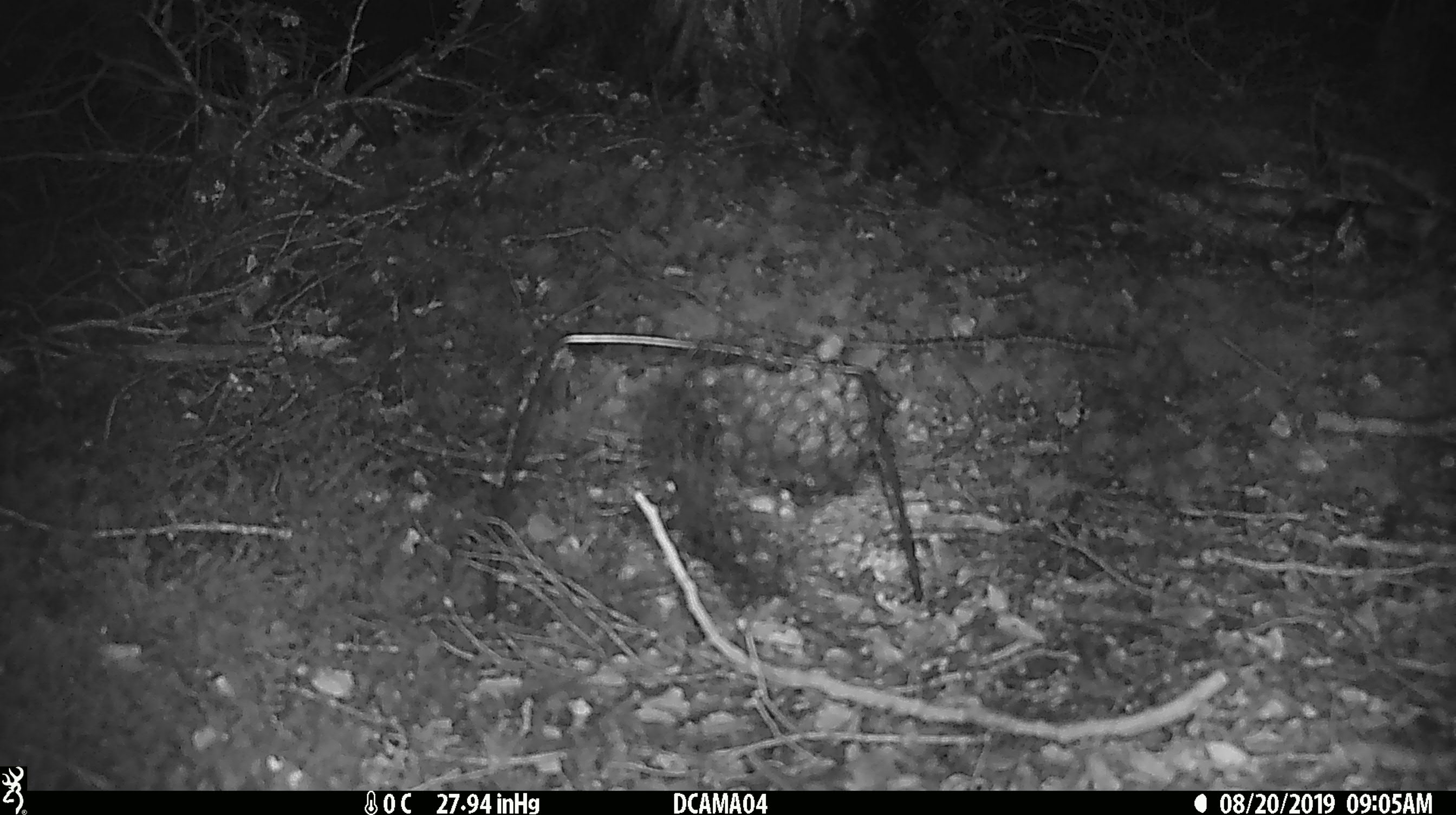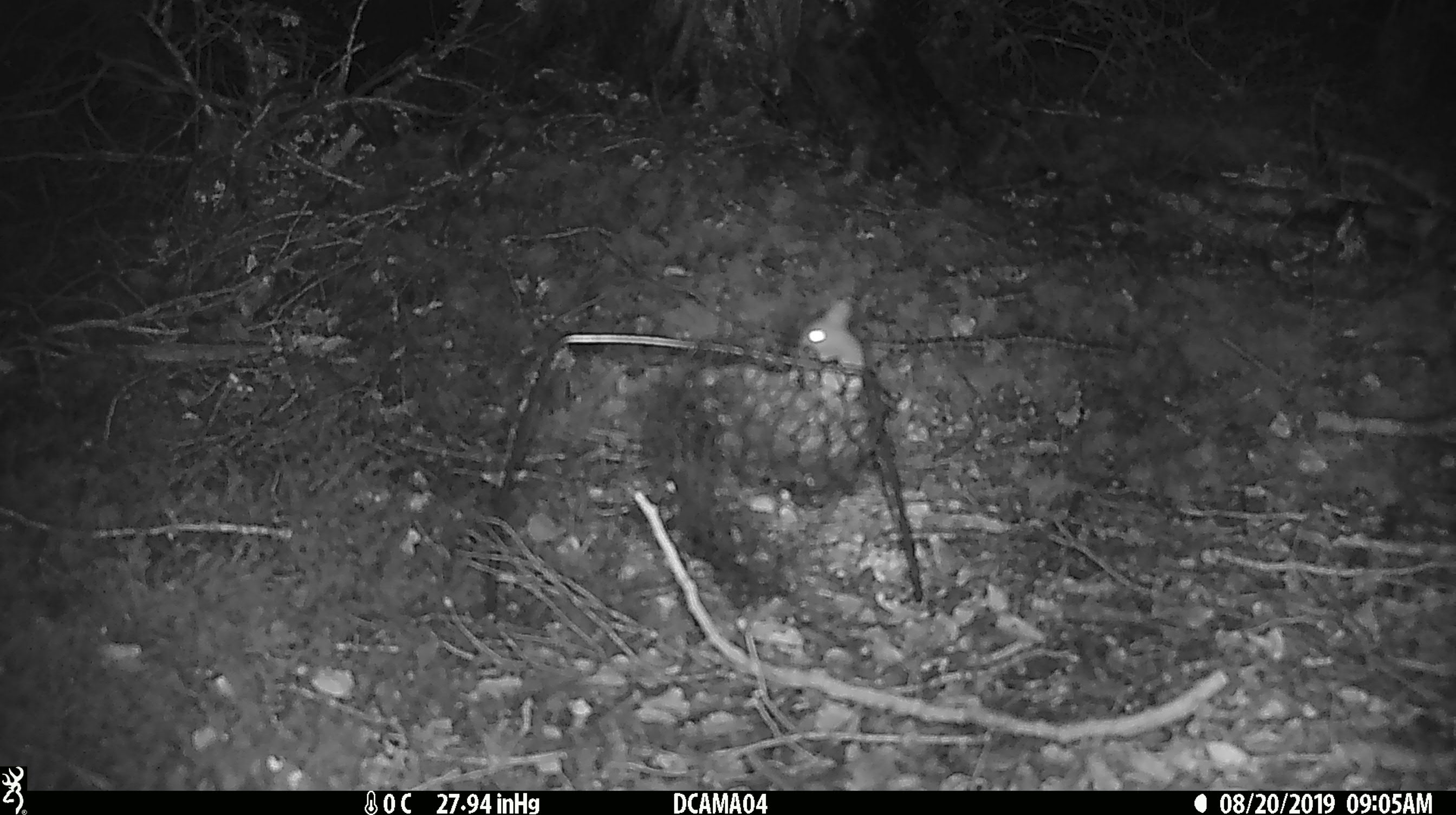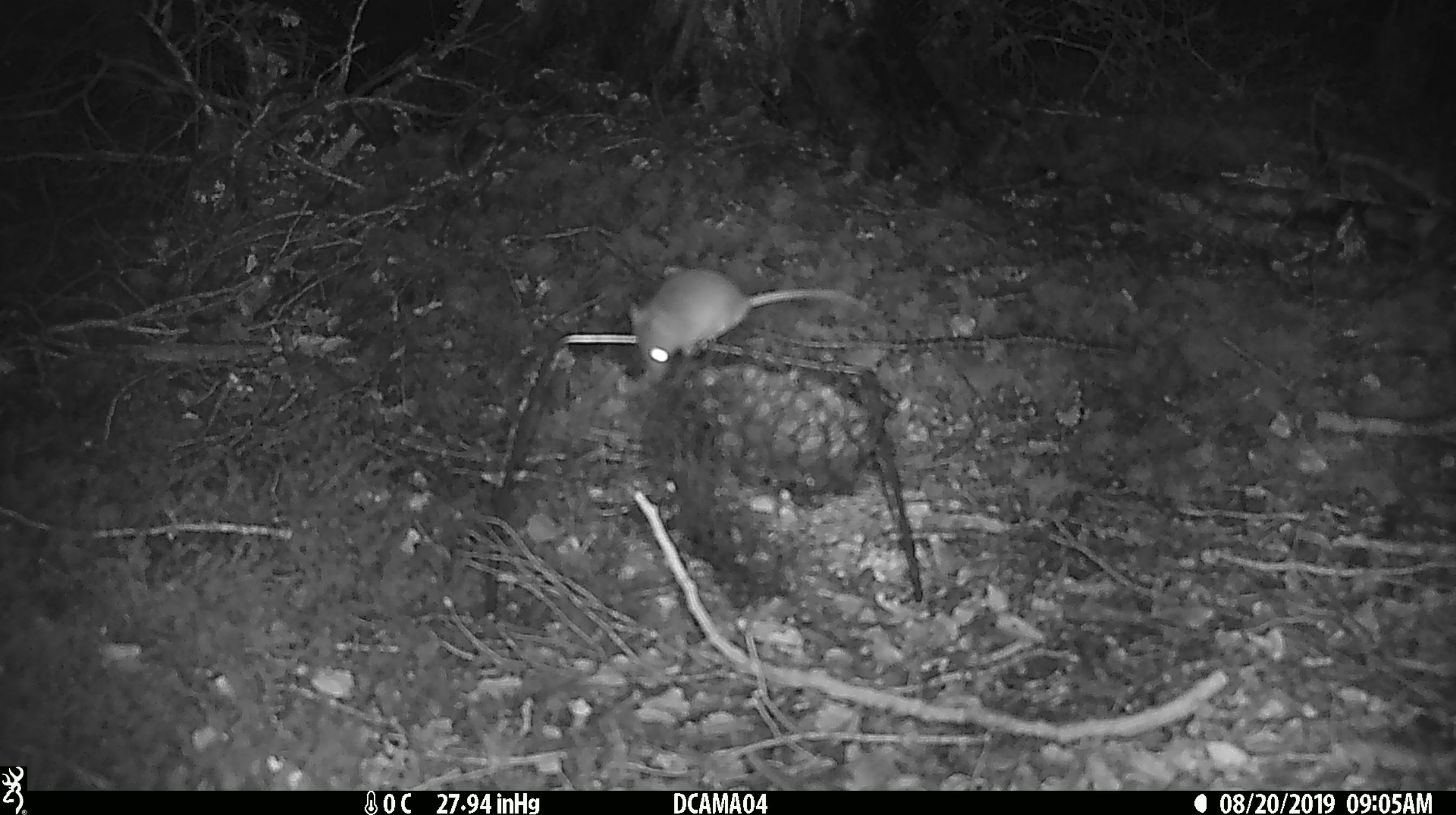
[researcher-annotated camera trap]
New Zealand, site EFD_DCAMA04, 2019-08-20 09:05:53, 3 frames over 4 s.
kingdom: Animalia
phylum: Chordata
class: Mammalia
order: Rodentia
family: Muridae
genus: Mus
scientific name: Mus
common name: mouse